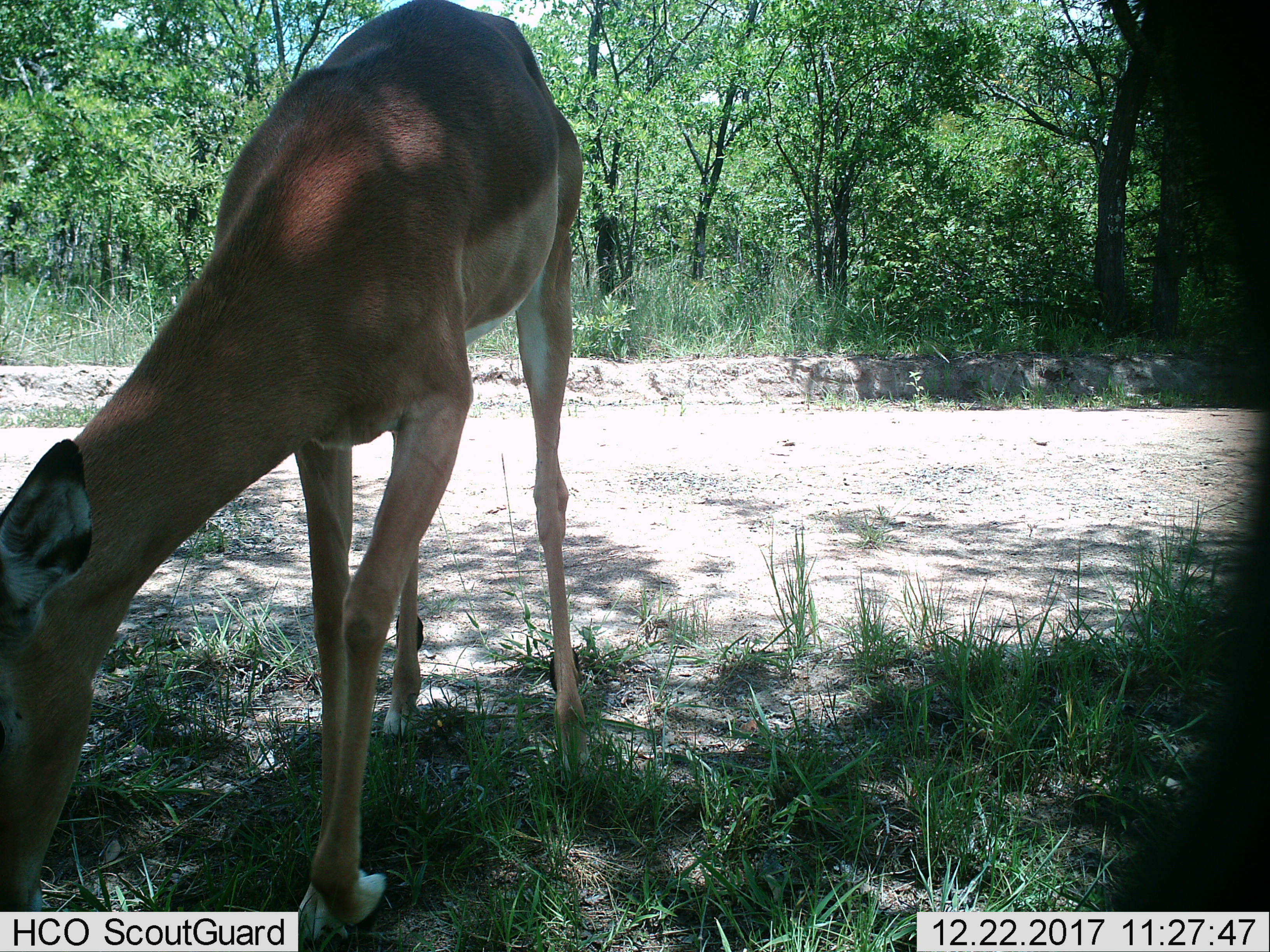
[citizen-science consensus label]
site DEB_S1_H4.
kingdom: Animalia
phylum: Chordata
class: Mammalia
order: Artiodactyla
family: Bovidae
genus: Aepyceros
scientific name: Aepyceros melampus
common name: impala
Impala (Aepyceros melampus), count 1. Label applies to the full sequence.